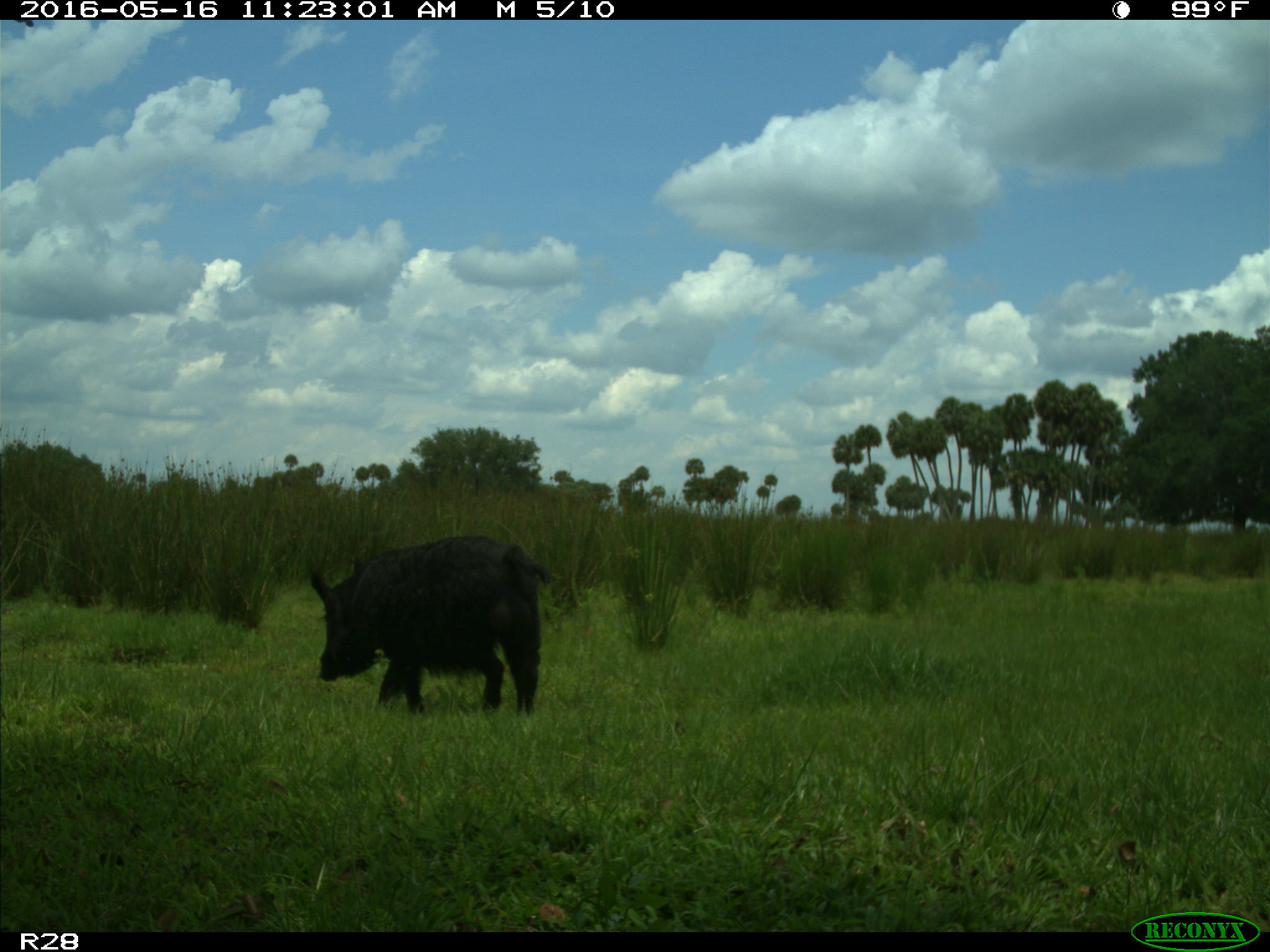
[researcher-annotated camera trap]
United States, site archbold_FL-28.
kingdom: Animalia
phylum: Chordata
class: Mammalia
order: Artiodactyla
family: Suidae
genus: Sus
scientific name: Sus scrofa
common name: wild boar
Sus scrofa (wild boar).